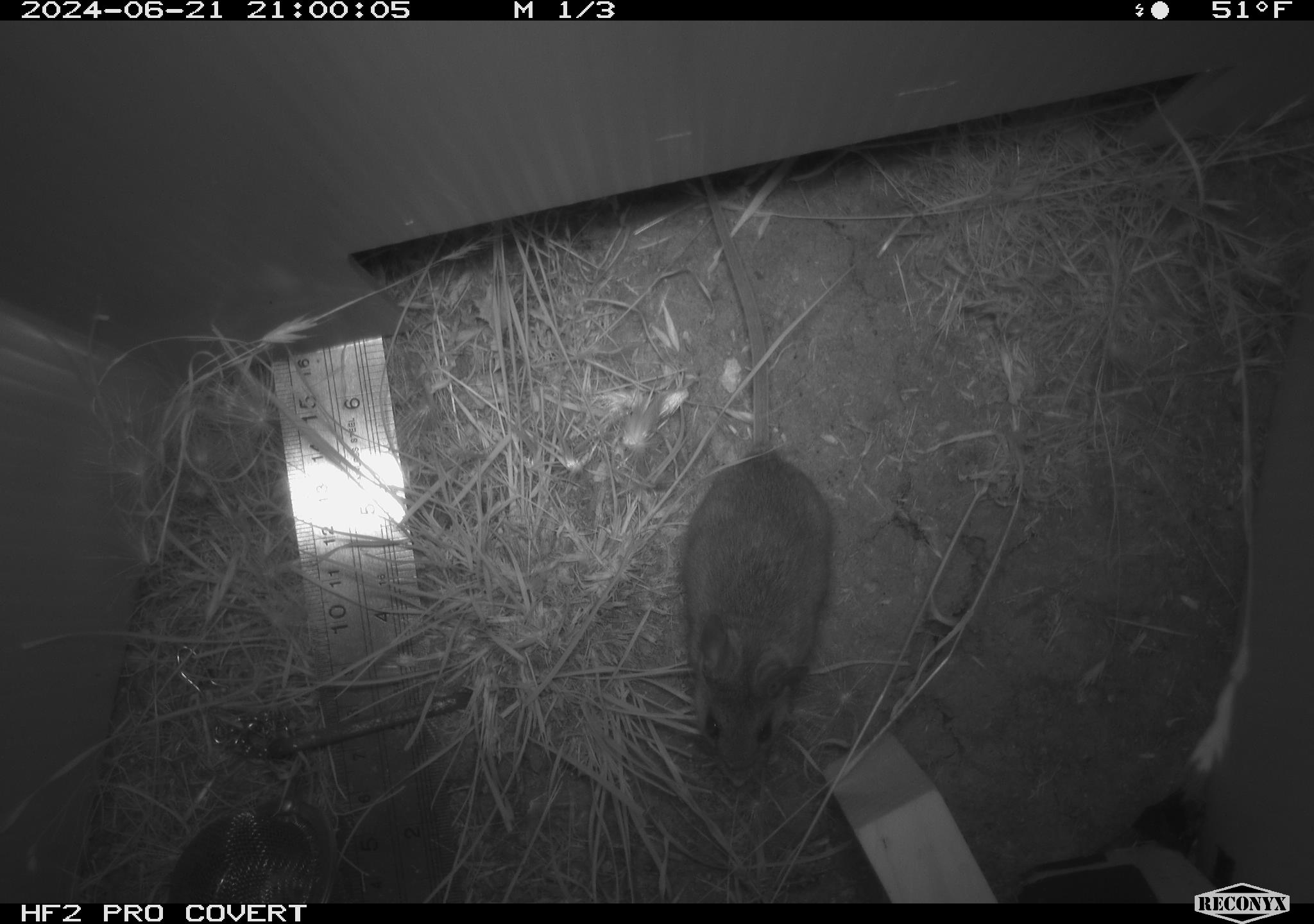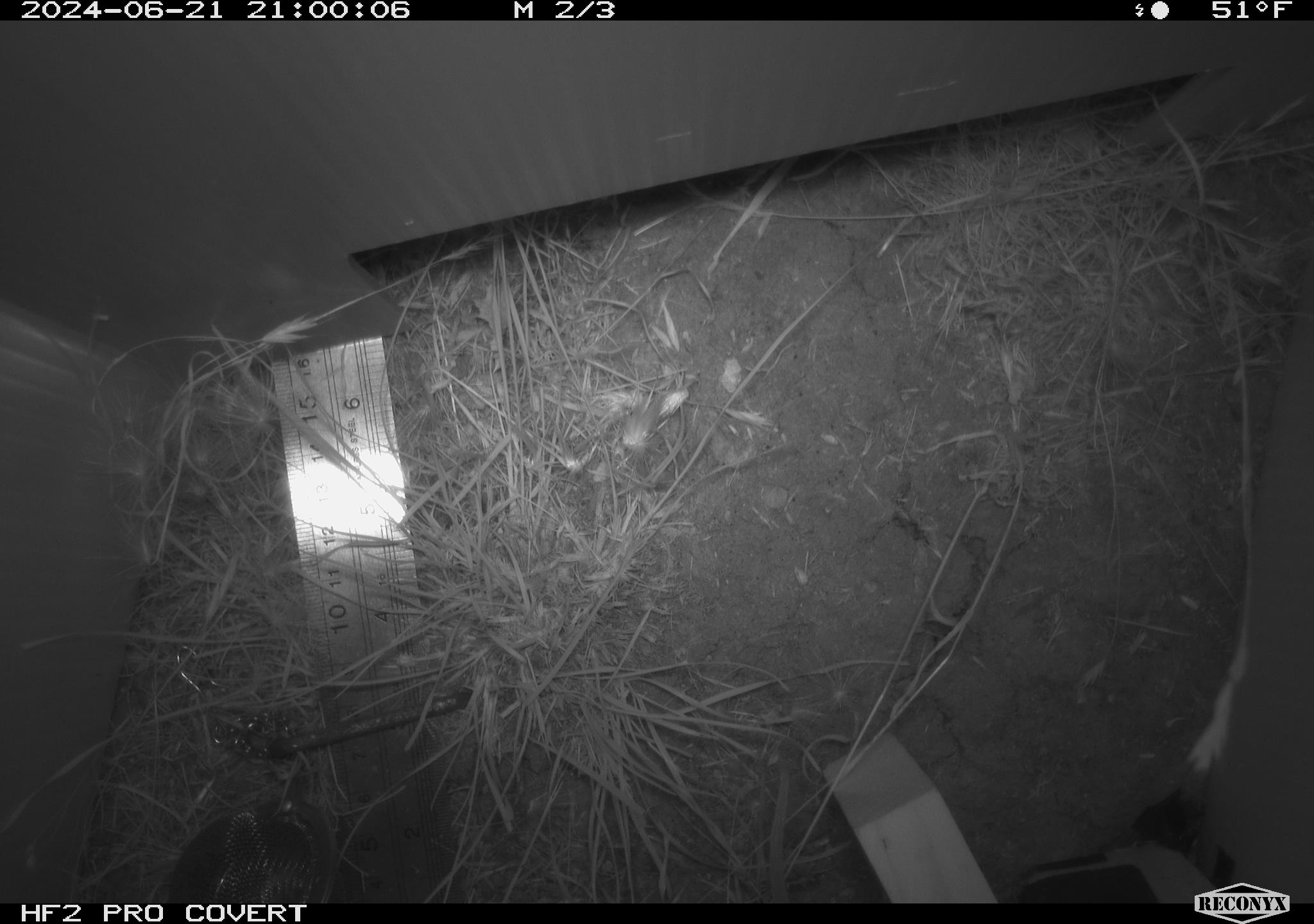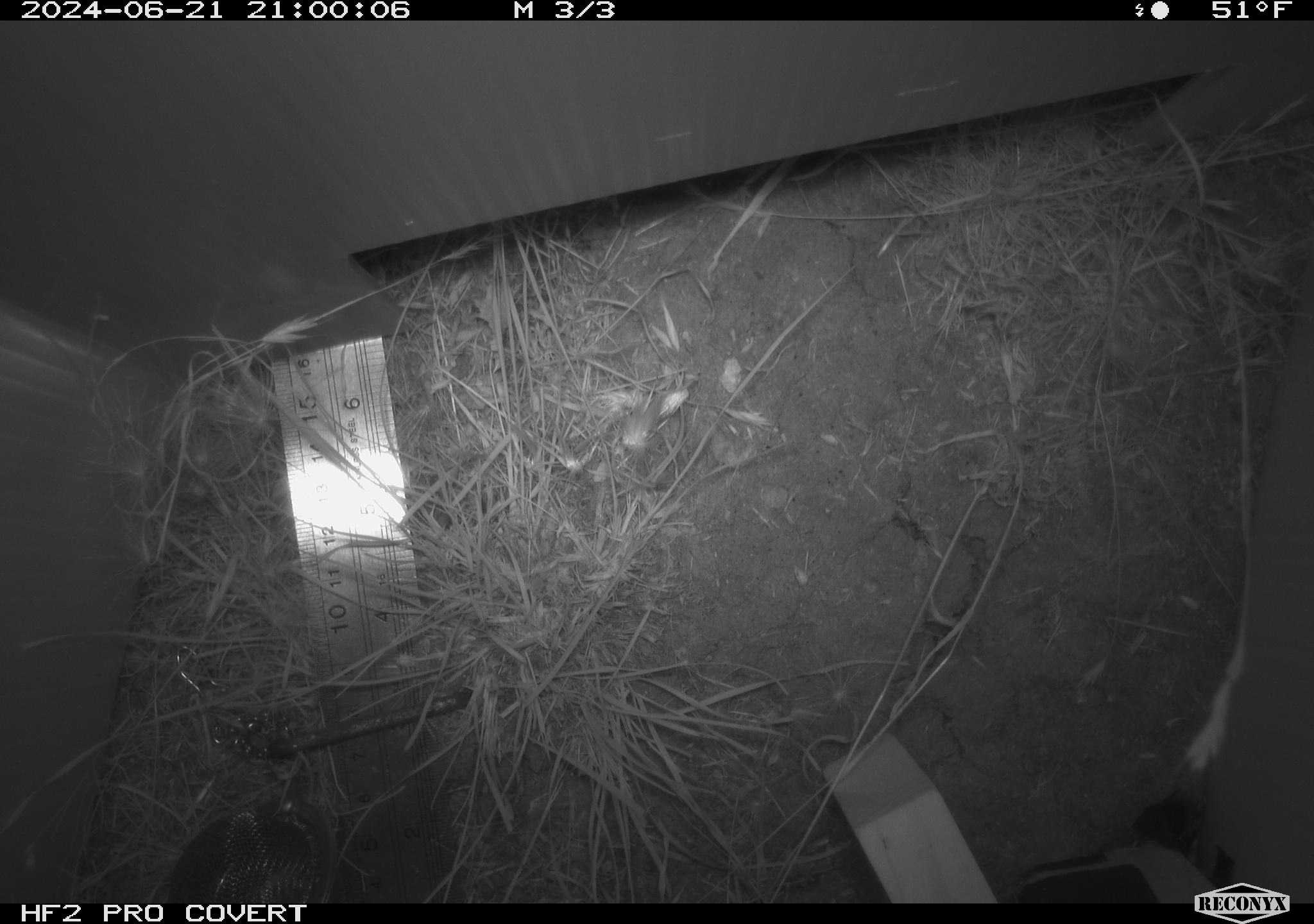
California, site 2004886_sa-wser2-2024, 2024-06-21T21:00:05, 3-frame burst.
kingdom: Animalia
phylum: Chordata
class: Mammalia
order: Rodentia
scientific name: Rodentia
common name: mouse species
Mouse species (Rodentia).